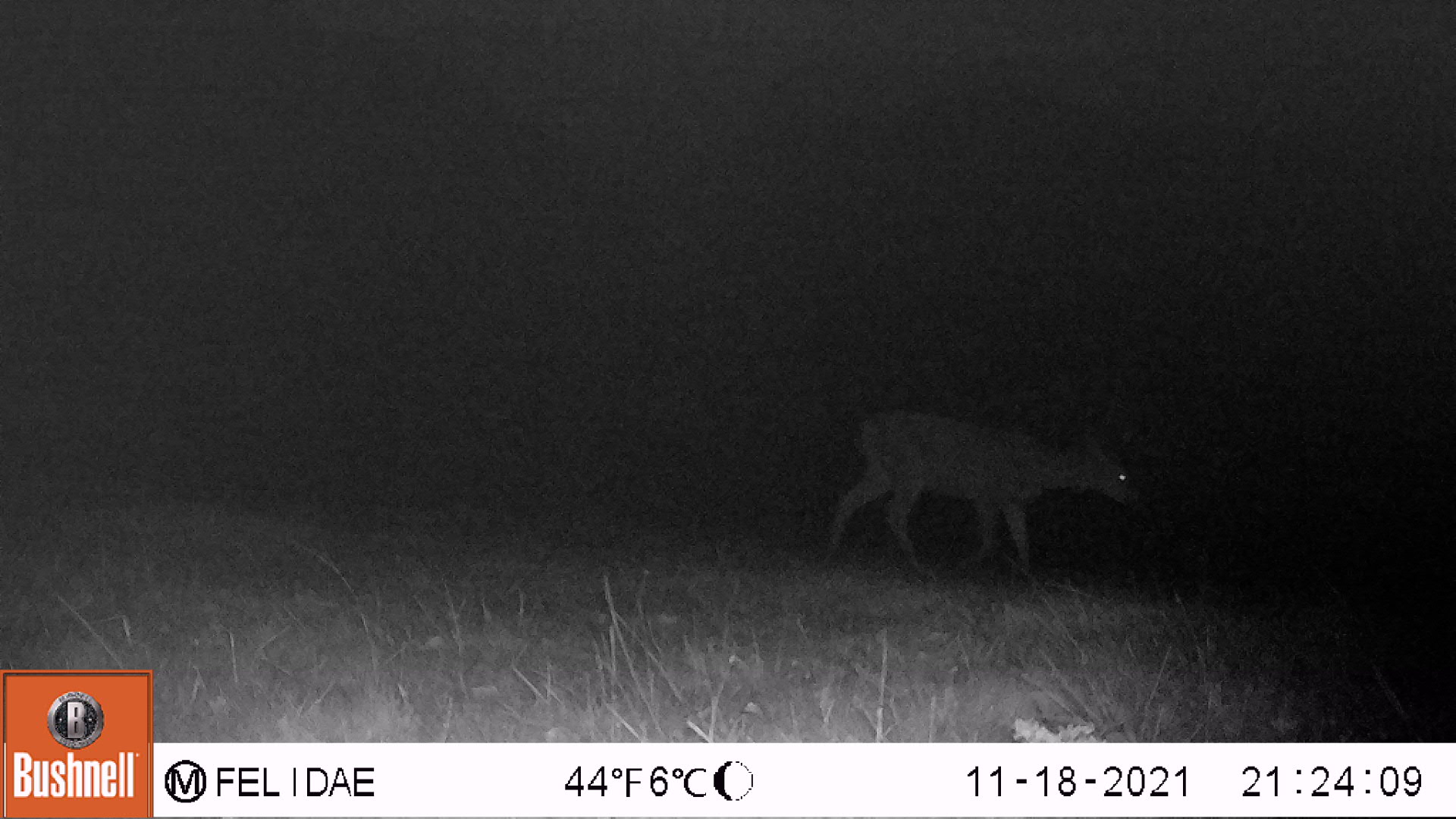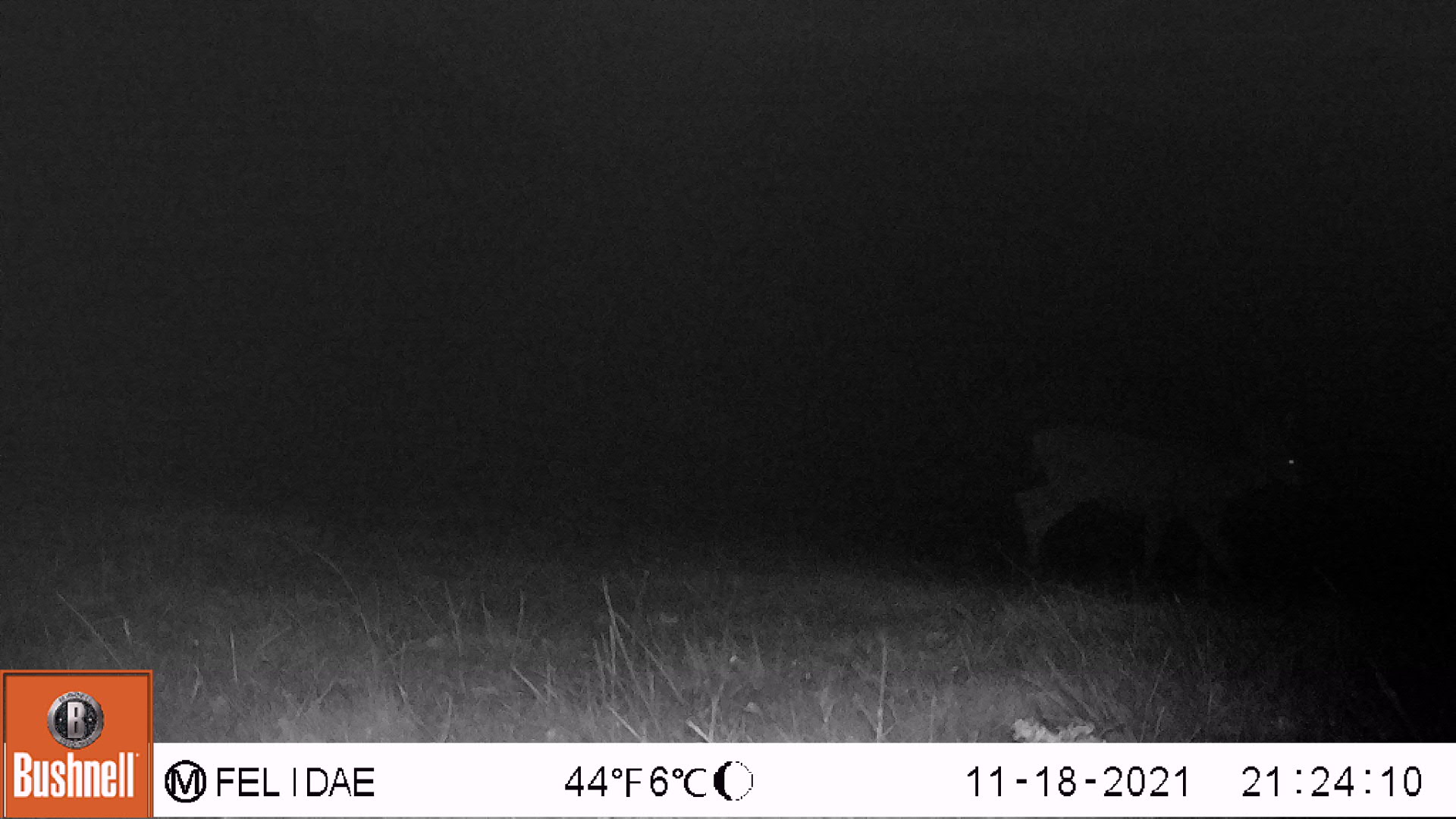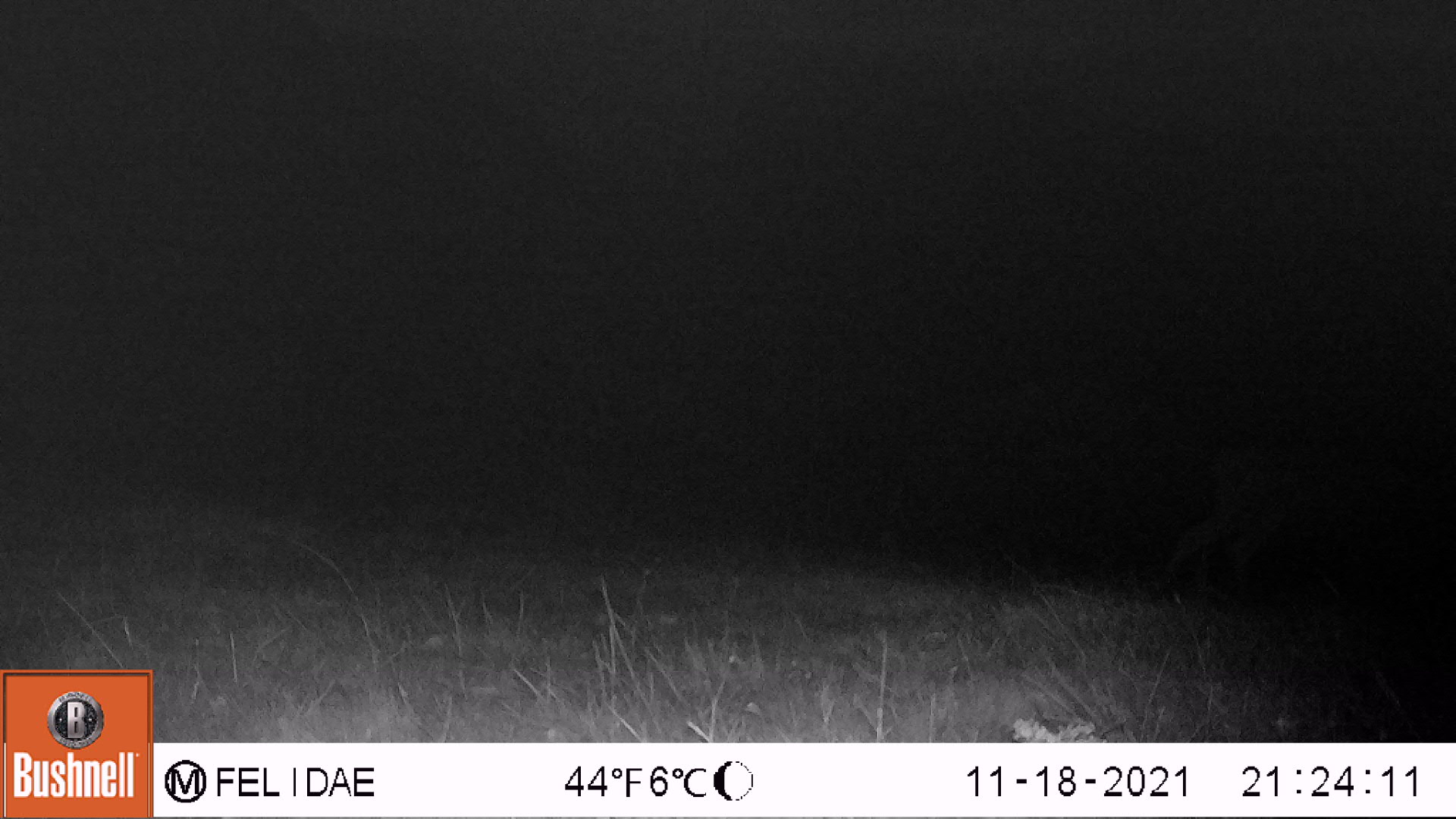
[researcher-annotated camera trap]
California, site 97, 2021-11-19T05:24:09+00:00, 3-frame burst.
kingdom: Animalia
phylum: Chordata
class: Mammalia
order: Artiodactyla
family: Cervidae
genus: Odocoileus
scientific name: Odocoileus hemionus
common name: mule deer